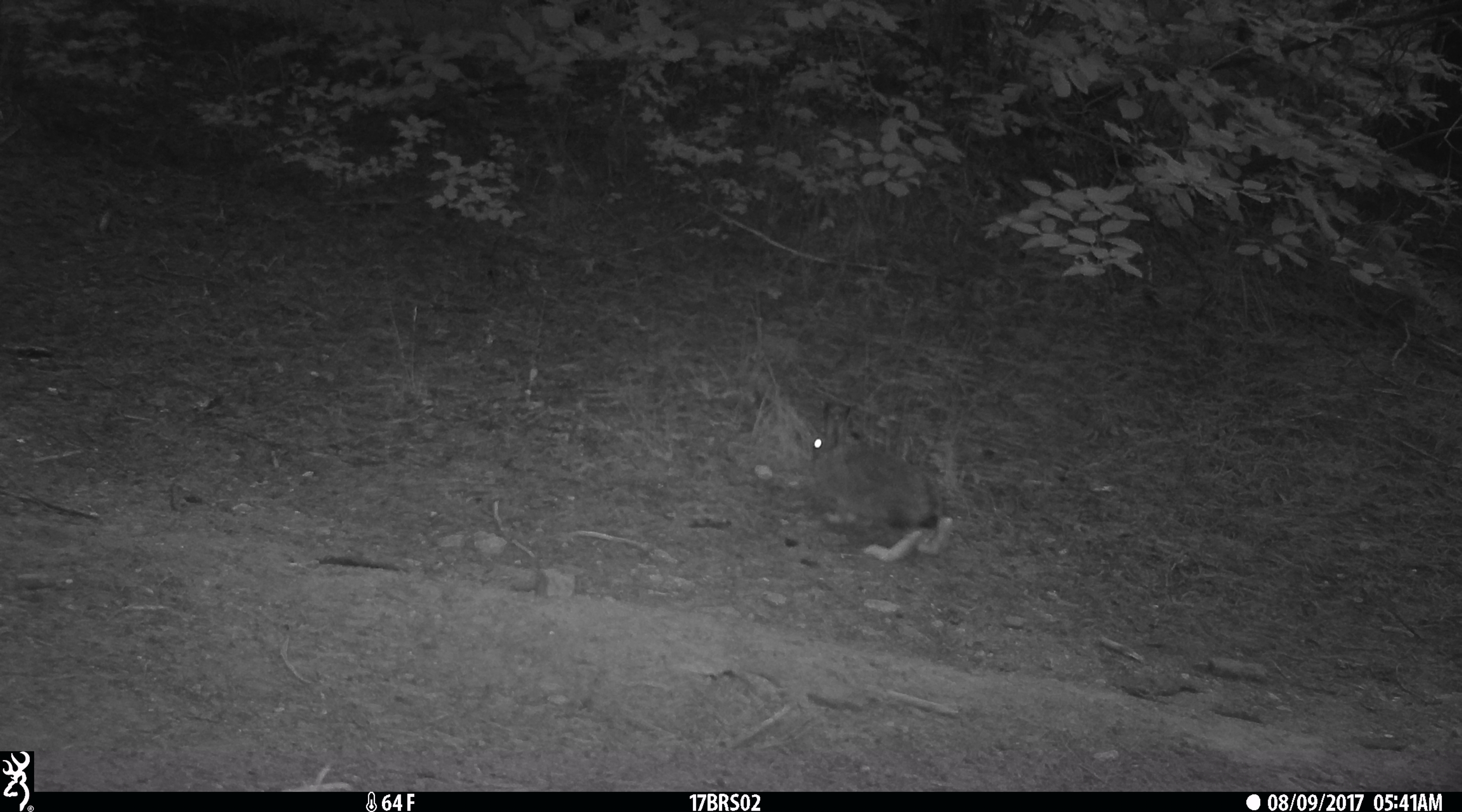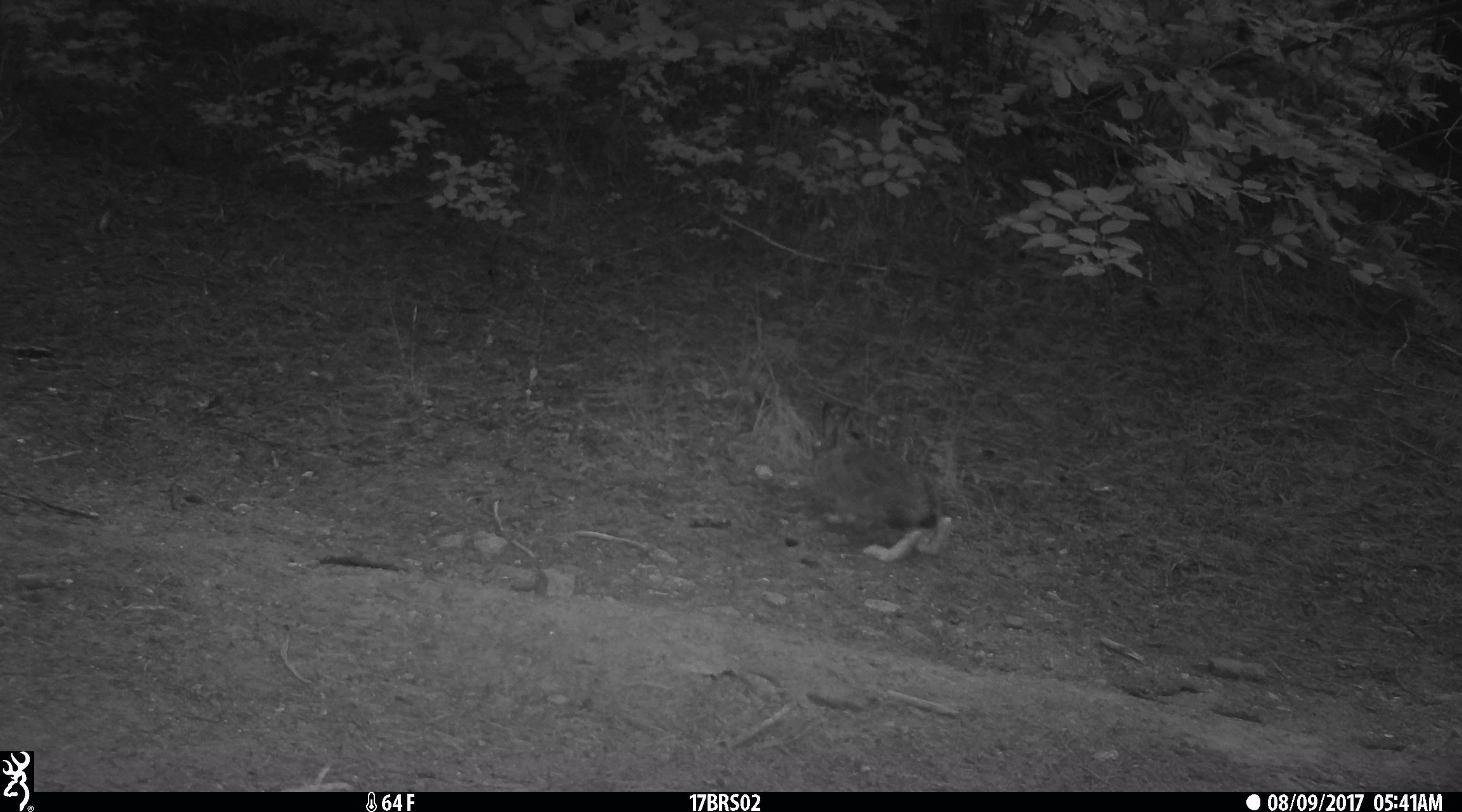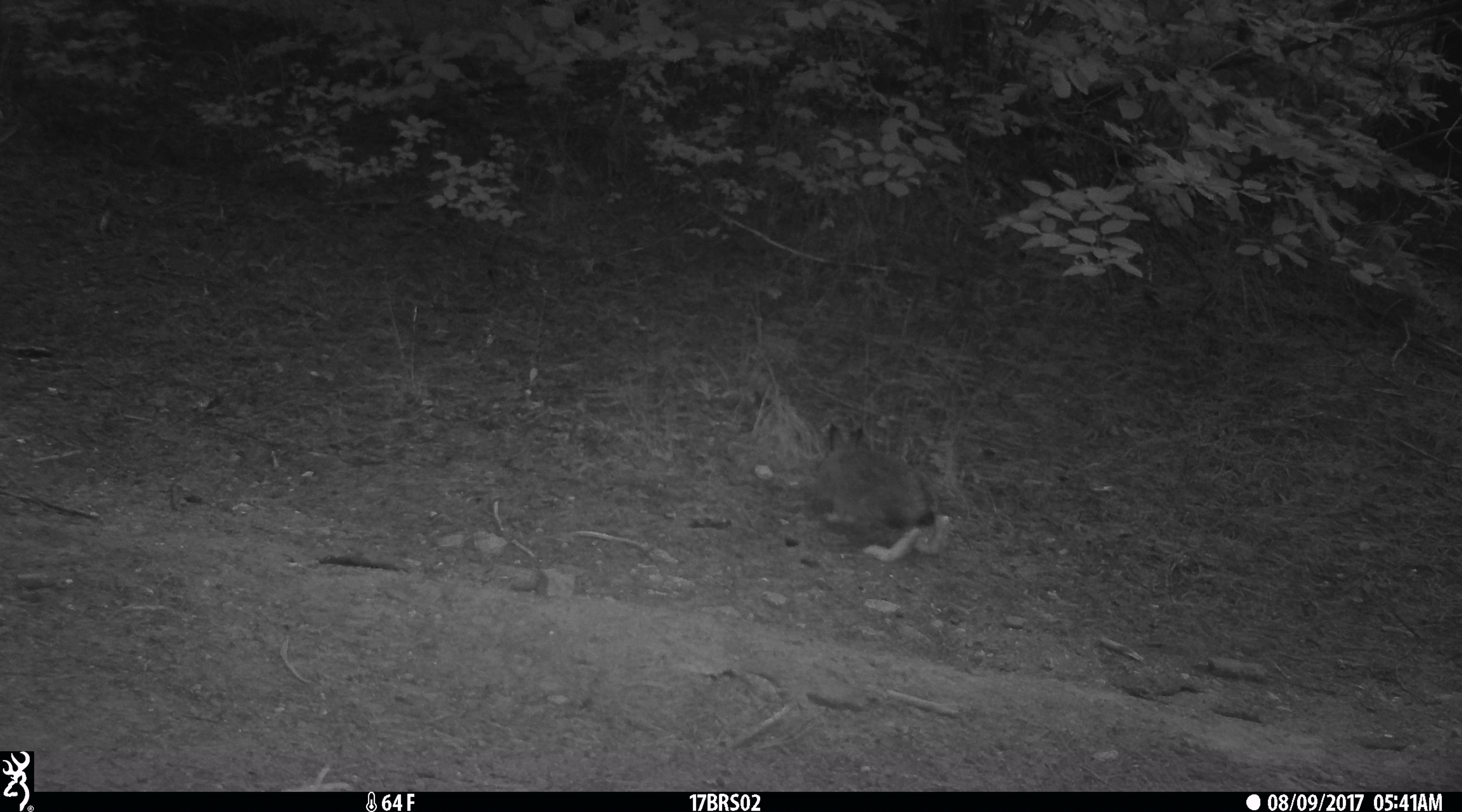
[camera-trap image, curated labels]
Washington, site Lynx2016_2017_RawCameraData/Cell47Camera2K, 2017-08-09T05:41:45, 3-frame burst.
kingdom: Animalia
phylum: Chordata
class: Mammalia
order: Lagomorpha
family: Leporidae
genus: Lepus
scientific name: Lepus americanus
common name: snowshoe hare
Lepus americanus (snowshoe hare). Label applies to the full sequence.